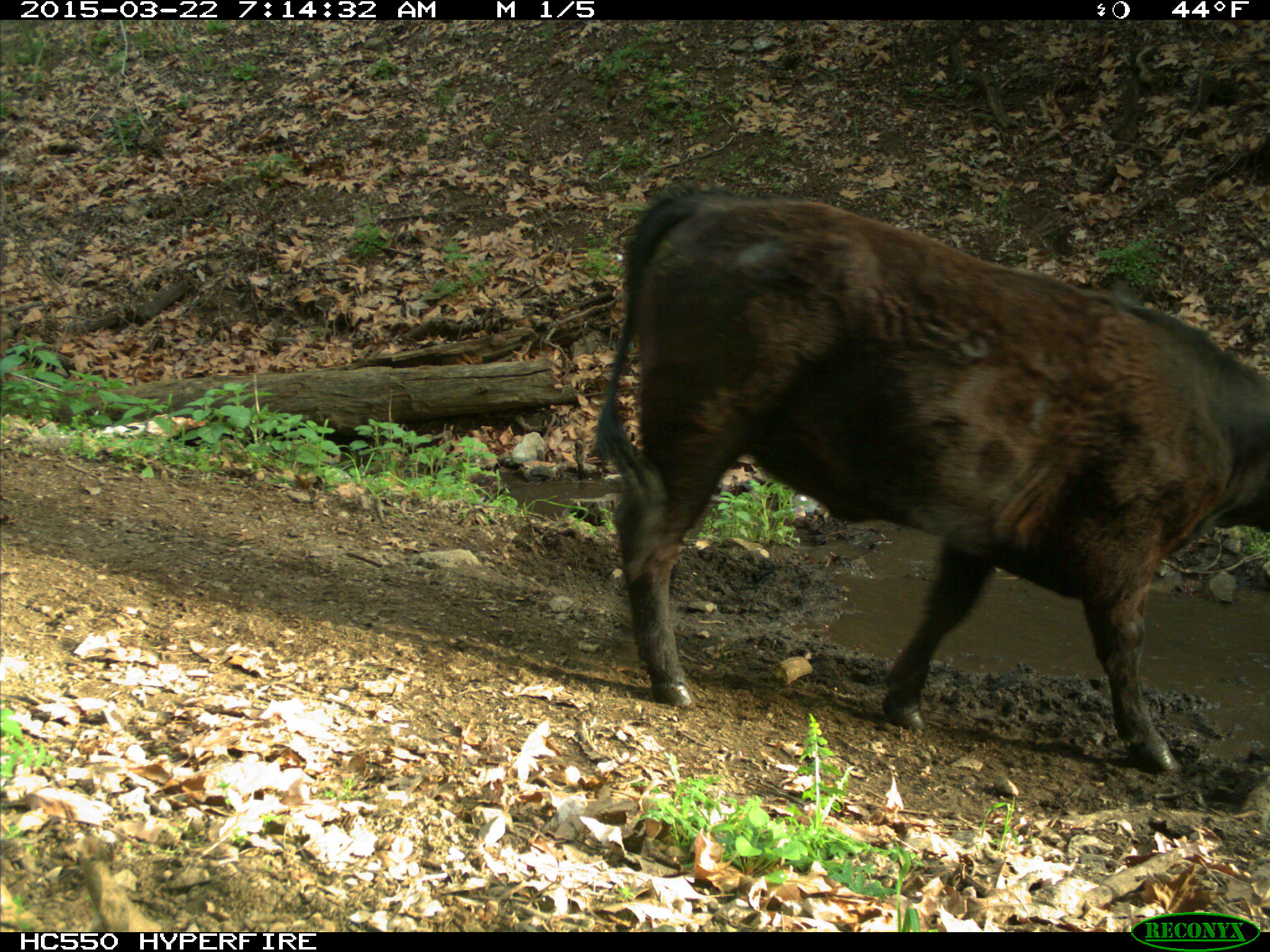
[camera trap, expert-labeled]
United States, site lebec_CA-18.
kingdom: Animalia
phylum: Chordata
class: Mammalia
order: Artiodactyla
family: Bovidae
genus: Bos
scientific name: Bos taurus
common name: domestic cow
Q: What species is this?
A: Bos taurus (domestic cow).